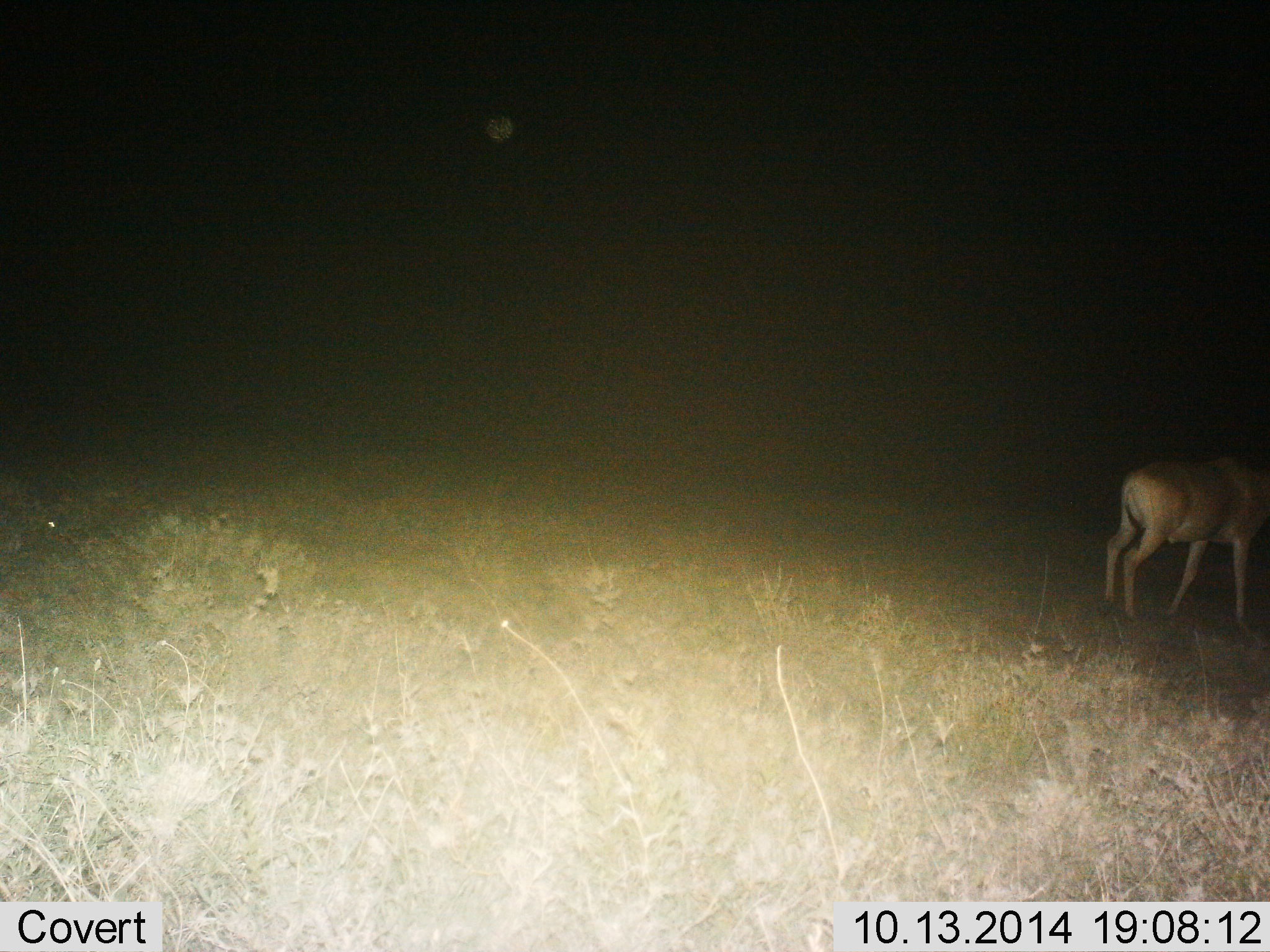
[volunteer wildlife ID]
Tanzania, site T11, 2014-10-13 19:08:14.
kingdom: Animalia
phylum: Chordata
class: Mammalia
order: Artiodactyla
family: Bovidae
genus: Alcelaphus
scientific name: Alcelaphus buselaphus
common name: hartebeest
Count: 1.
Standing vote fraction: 67%.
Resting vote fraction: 0%.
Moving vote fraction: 33%.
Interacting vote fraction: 0%.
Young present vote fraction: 0%.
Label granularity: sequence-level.